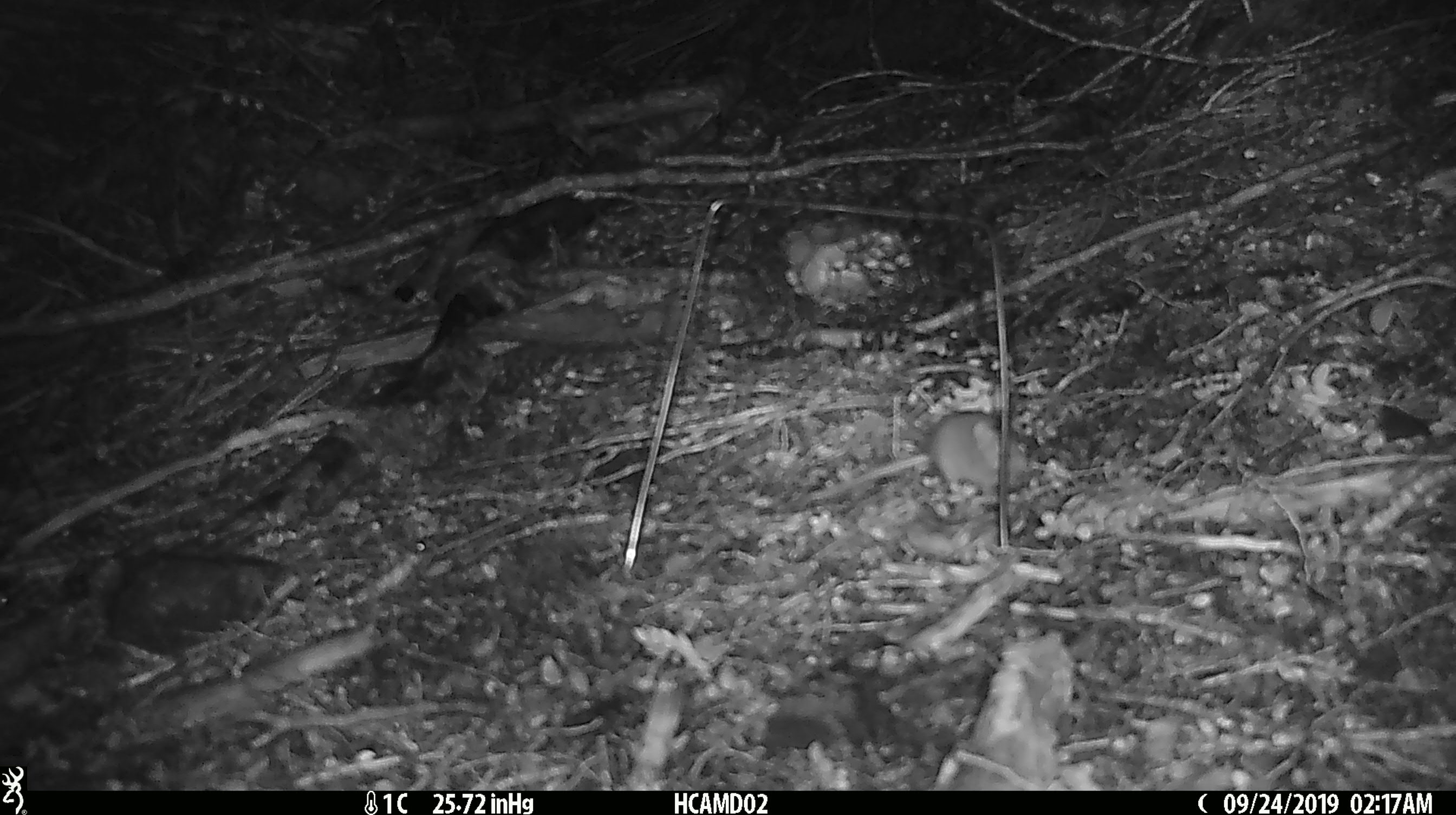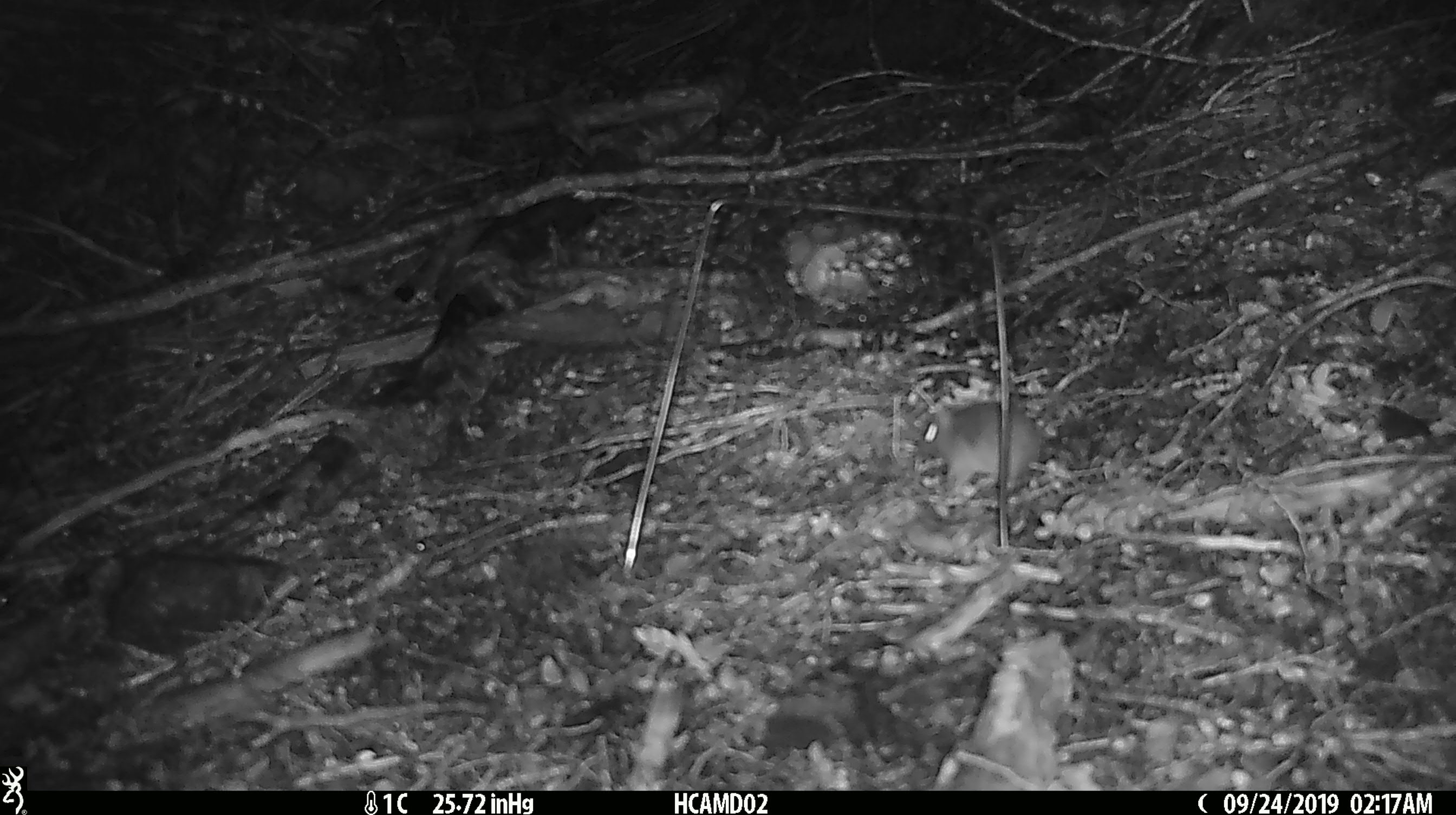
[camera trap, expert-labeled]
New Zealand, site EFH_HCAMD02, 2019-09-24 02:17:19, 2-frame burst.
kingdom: Animalia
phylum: Chordata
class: Mammalia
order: Rodentia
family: Muridae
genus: Mus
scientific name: Mus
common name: mouse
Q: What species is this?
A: Mouse (Mus).